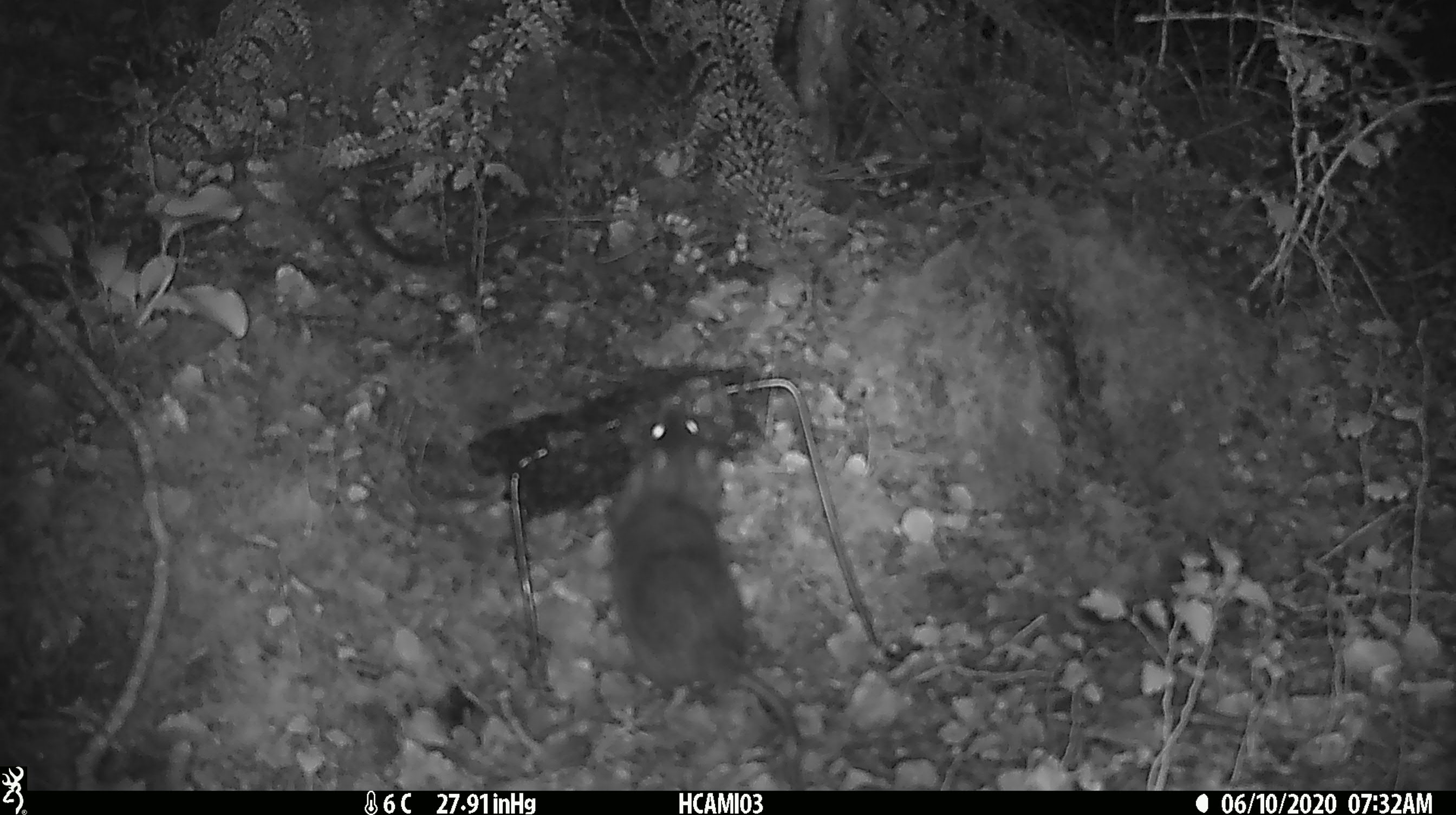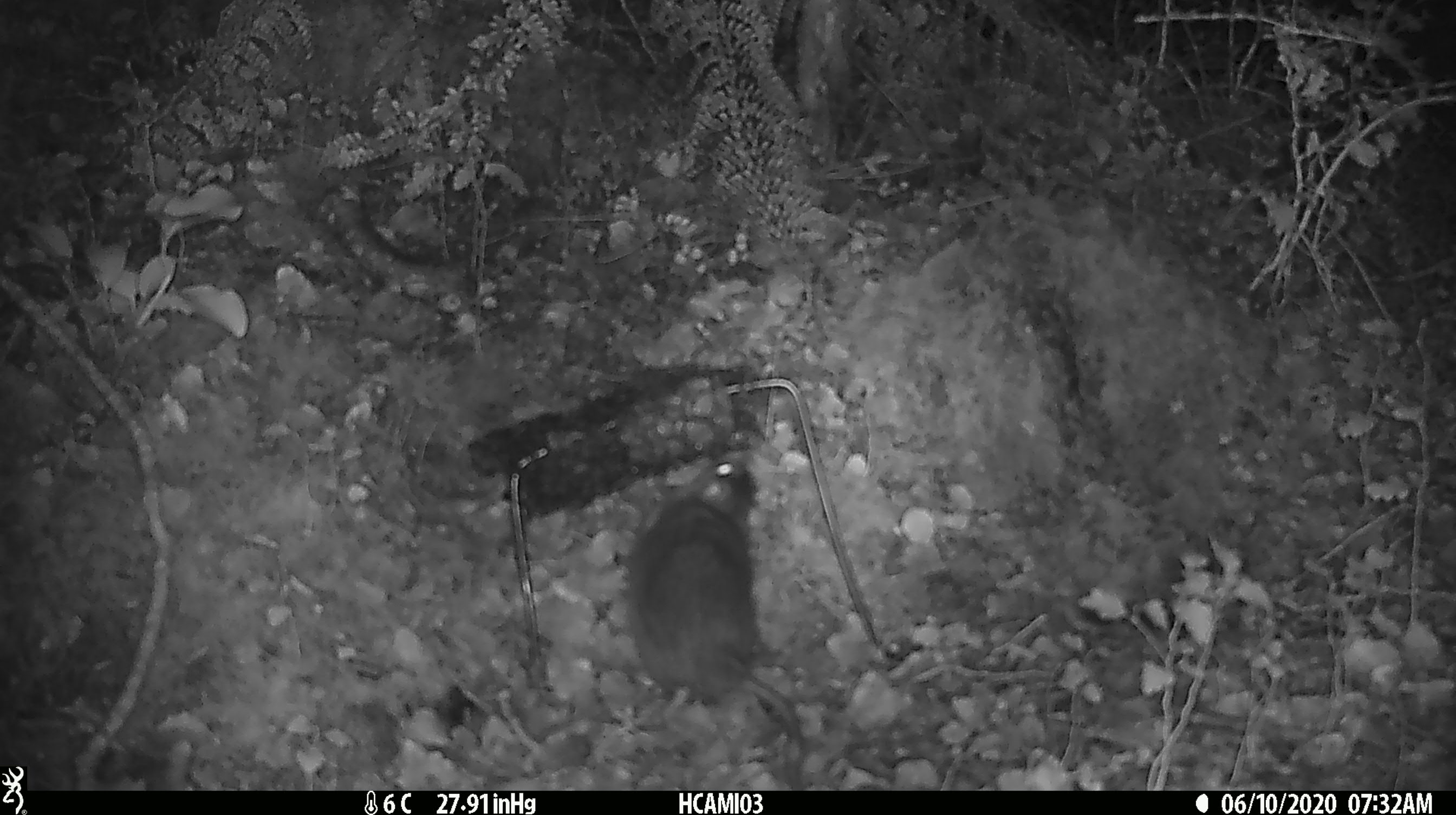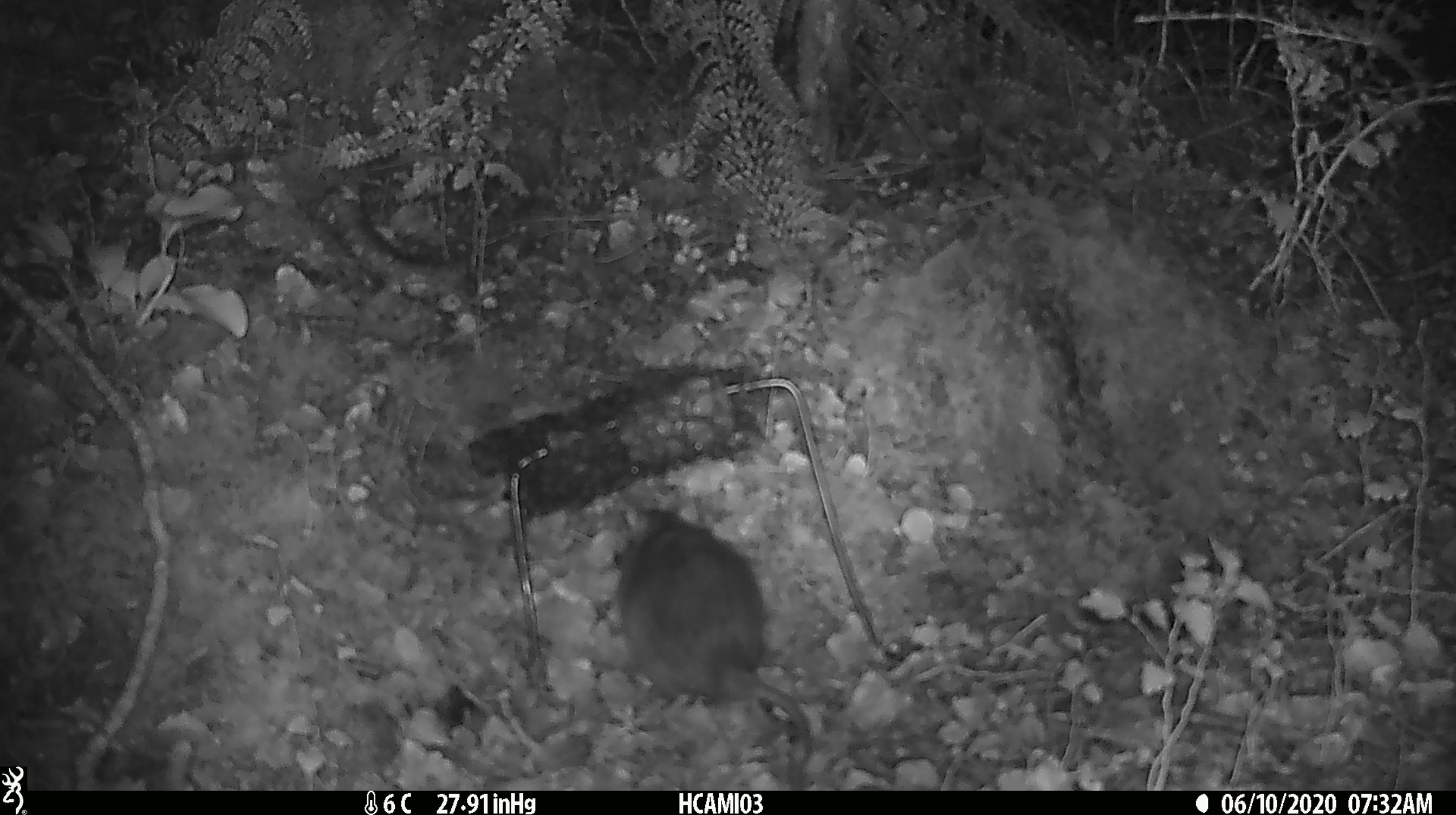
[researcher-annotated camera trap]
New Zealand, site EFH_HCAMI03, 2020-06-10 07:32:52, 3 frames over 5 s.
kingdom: Animalia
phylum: Chordata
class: Mammalia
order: Rodentia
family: Muridae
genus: Rattus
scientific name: Rattus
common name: rat